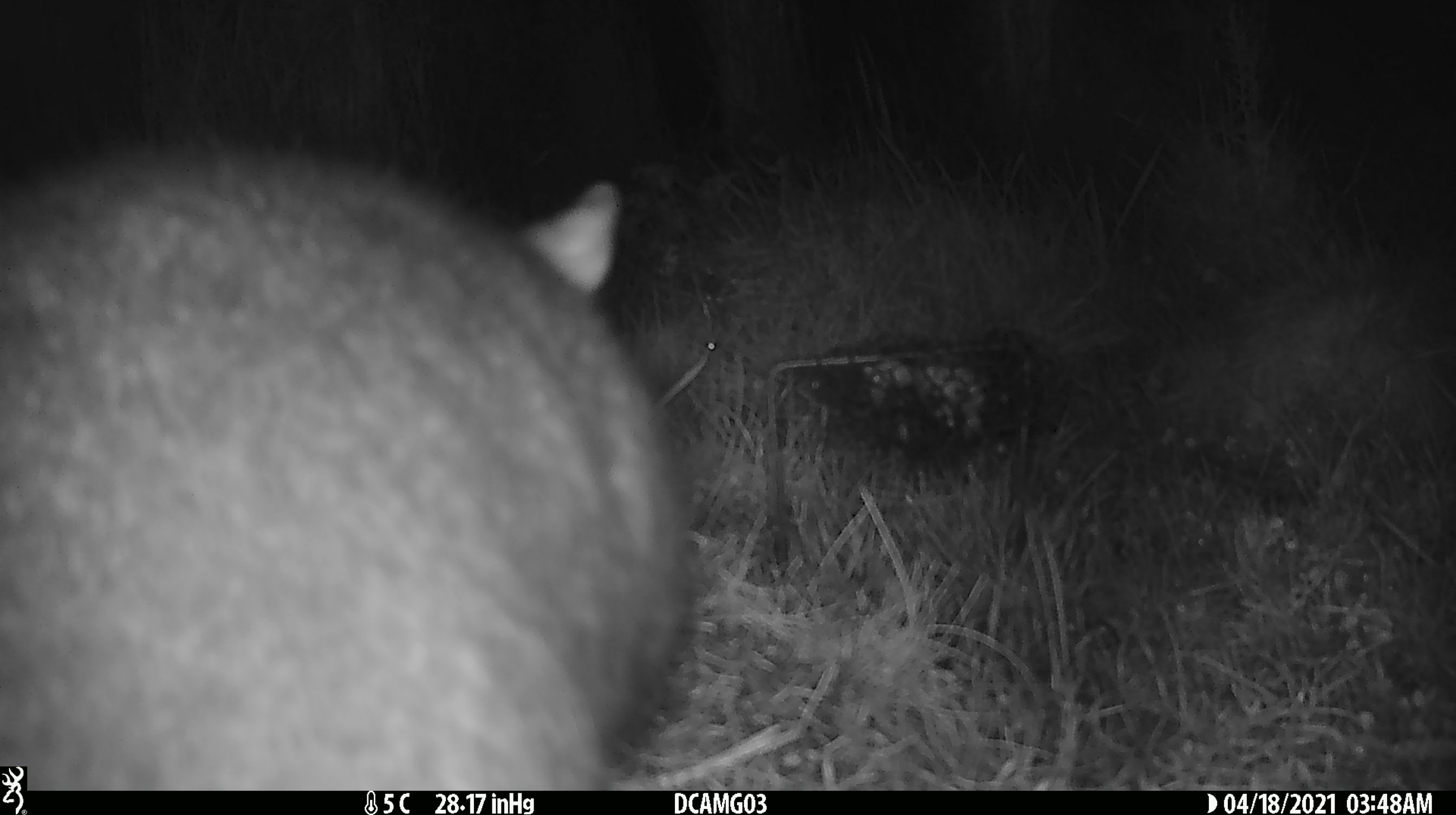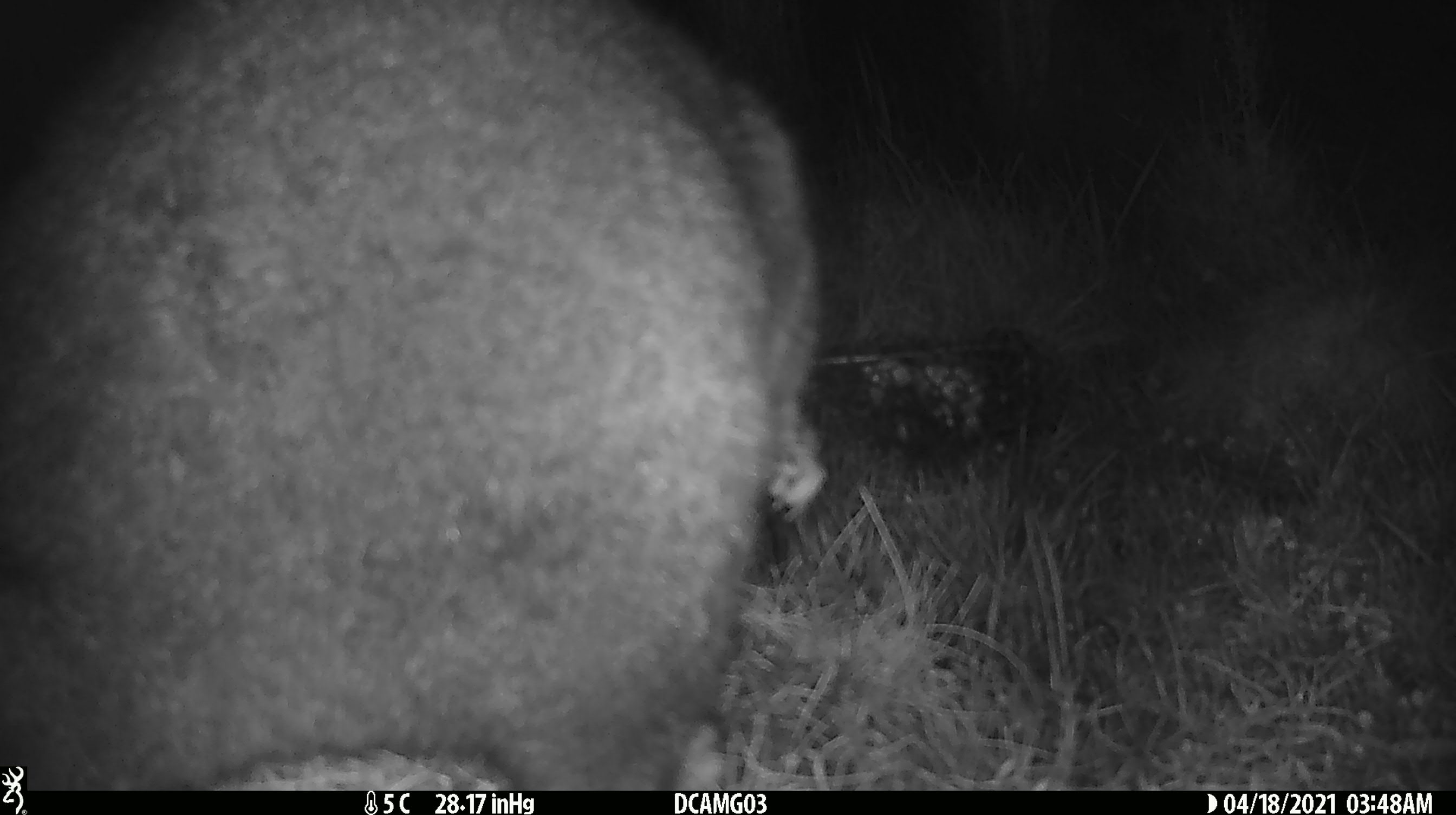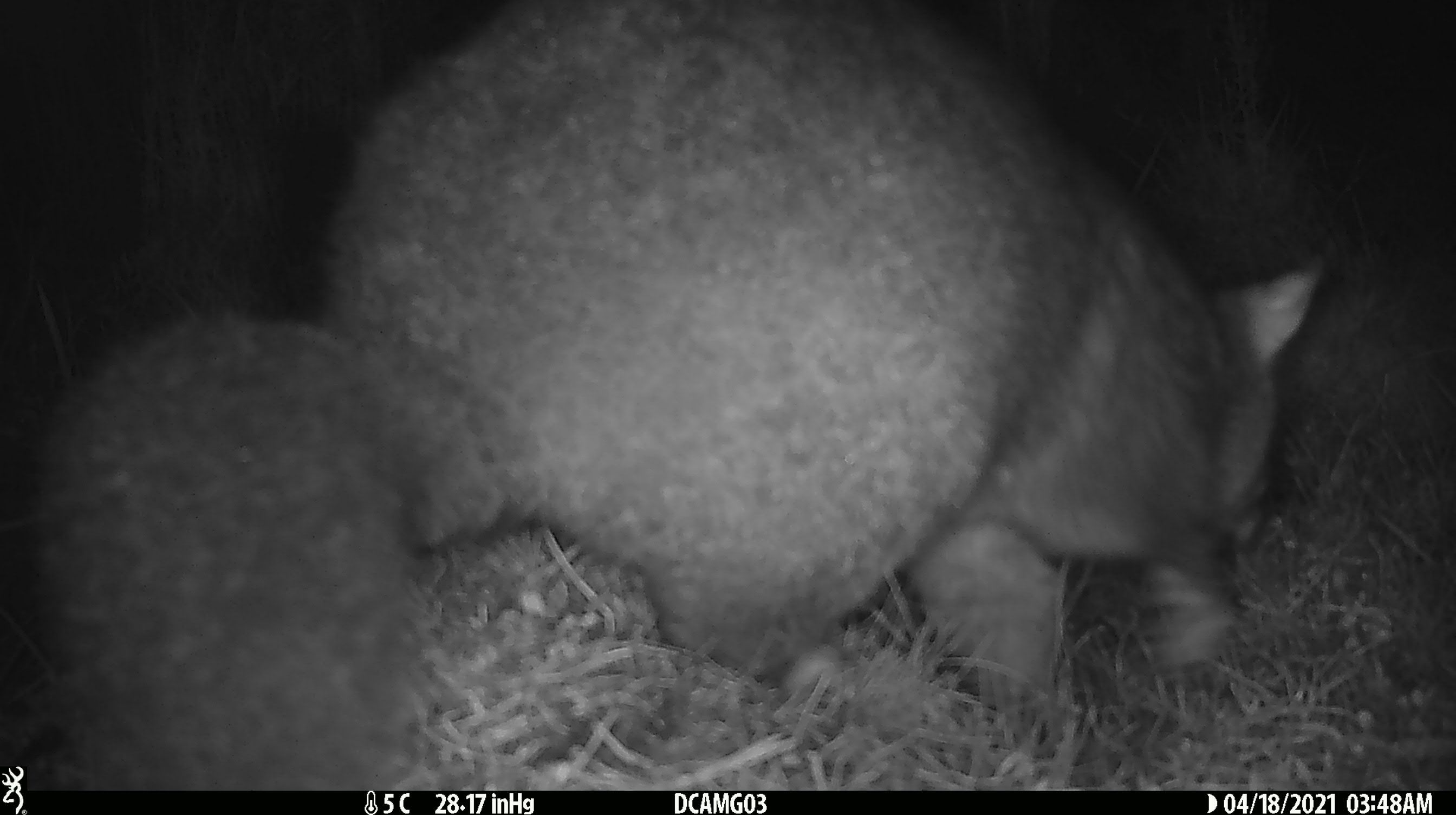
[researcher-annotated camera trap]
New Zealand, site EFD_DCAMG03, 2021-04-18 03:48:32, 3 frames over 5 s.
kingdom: Animalia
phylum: Chordata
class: Mammalia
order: Diprotodontia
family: Phalangeridae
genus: Trichosurus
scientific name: Trichosurus vulpecula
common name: common brushtail possum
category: possum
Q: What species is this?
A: Possum (common brushtail possum) (Trichosurus vulpecula).